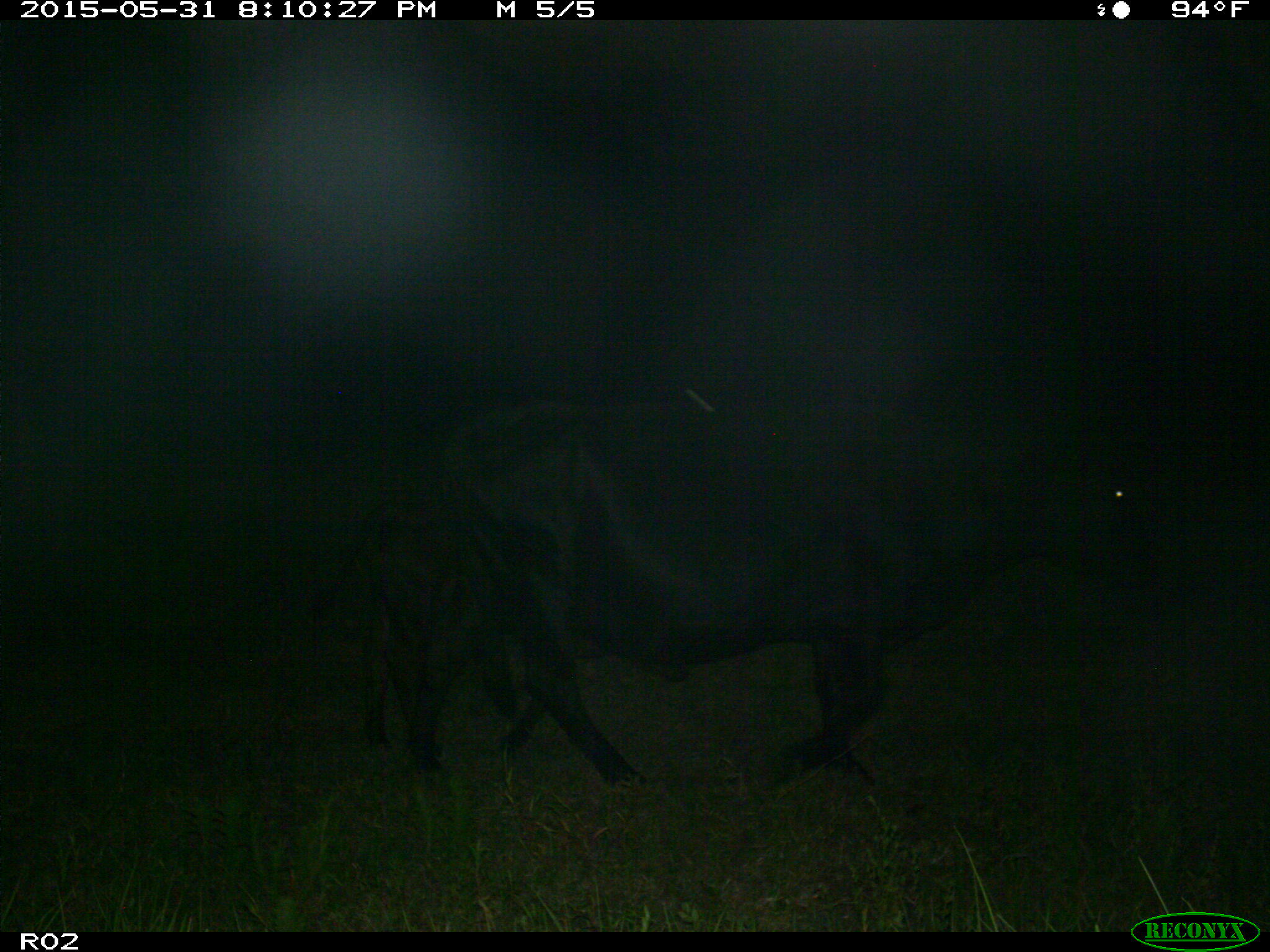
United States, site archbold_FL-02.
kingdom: Animalia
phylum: Chordata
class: Mammalia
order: Artiodactyla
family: Bovidae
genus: Bos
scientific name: Bos taurus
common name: domestic cow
Bos taurus (domestic cow).